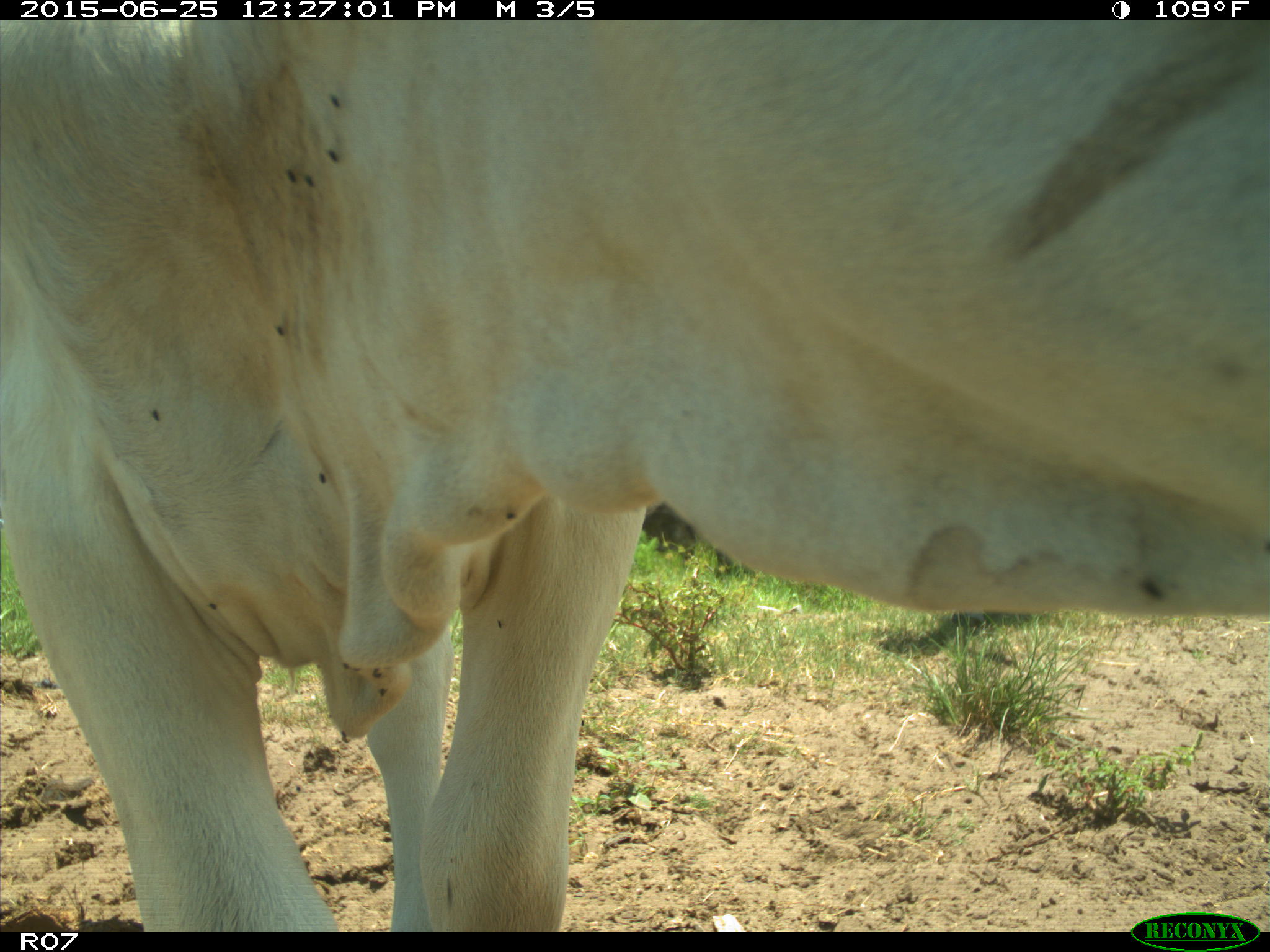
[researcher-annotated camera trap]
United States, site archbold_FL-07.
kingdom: Animalia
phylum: Chordata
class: Mammalia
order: Artiodactyla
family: Bovidae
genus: Bos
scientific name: Bos taurus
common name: domestic cow